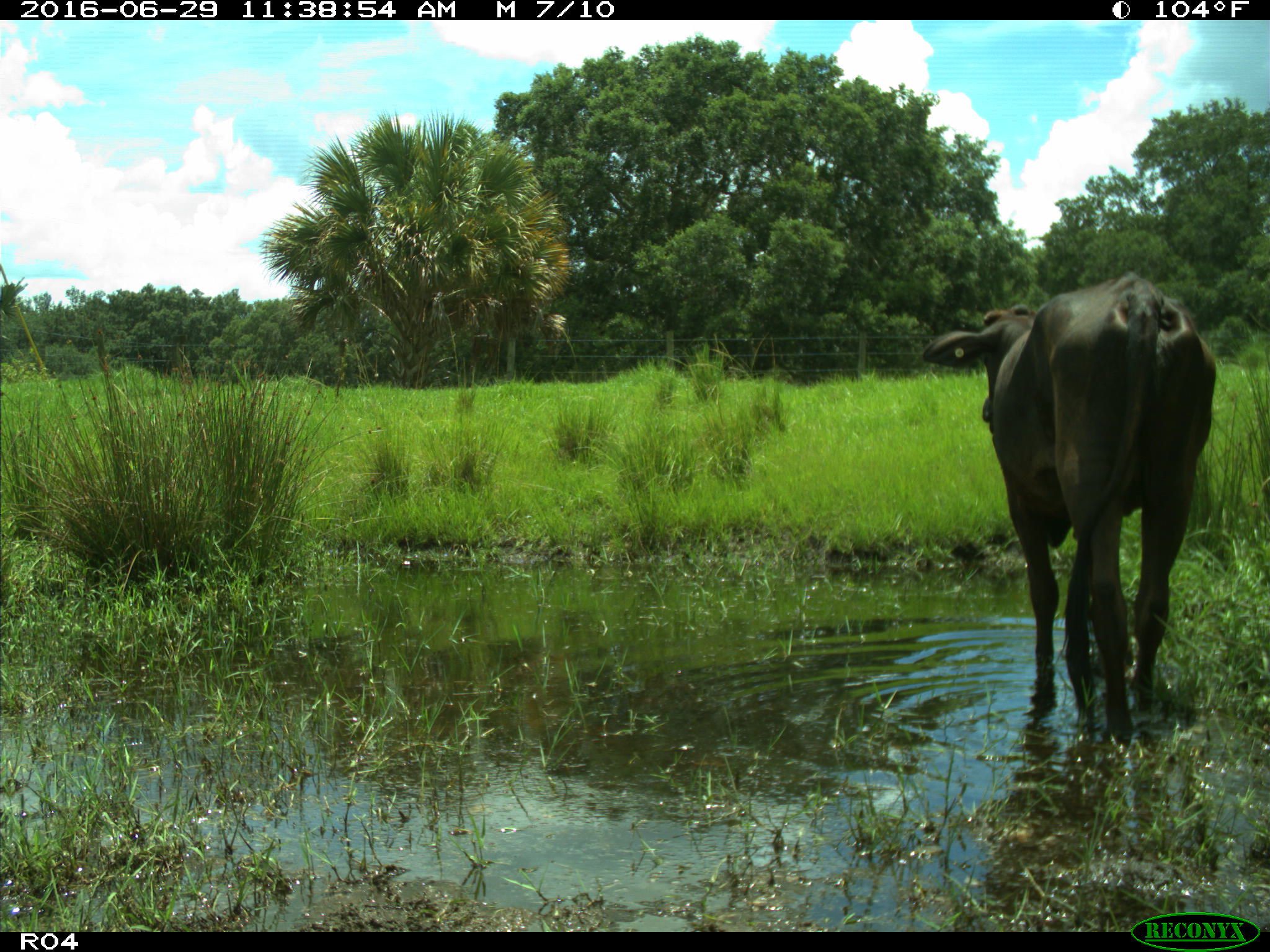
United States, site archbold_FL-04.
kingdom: Animalia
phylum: Chordata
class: Mammalia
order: Artiodactyla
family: Bovidae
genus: Bos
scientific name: Bos taurus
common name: domestic cow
Bos taurus (domestic cow).